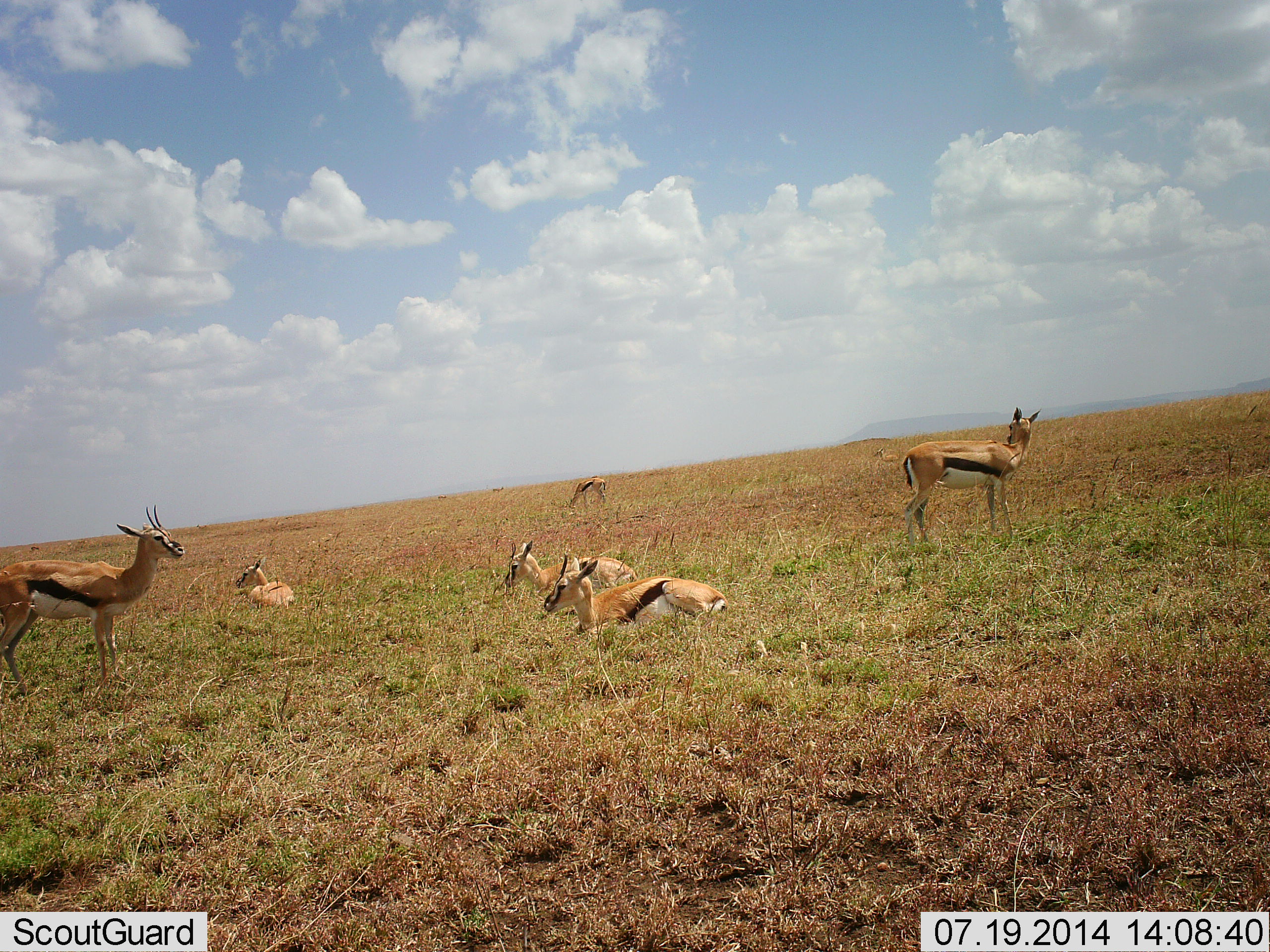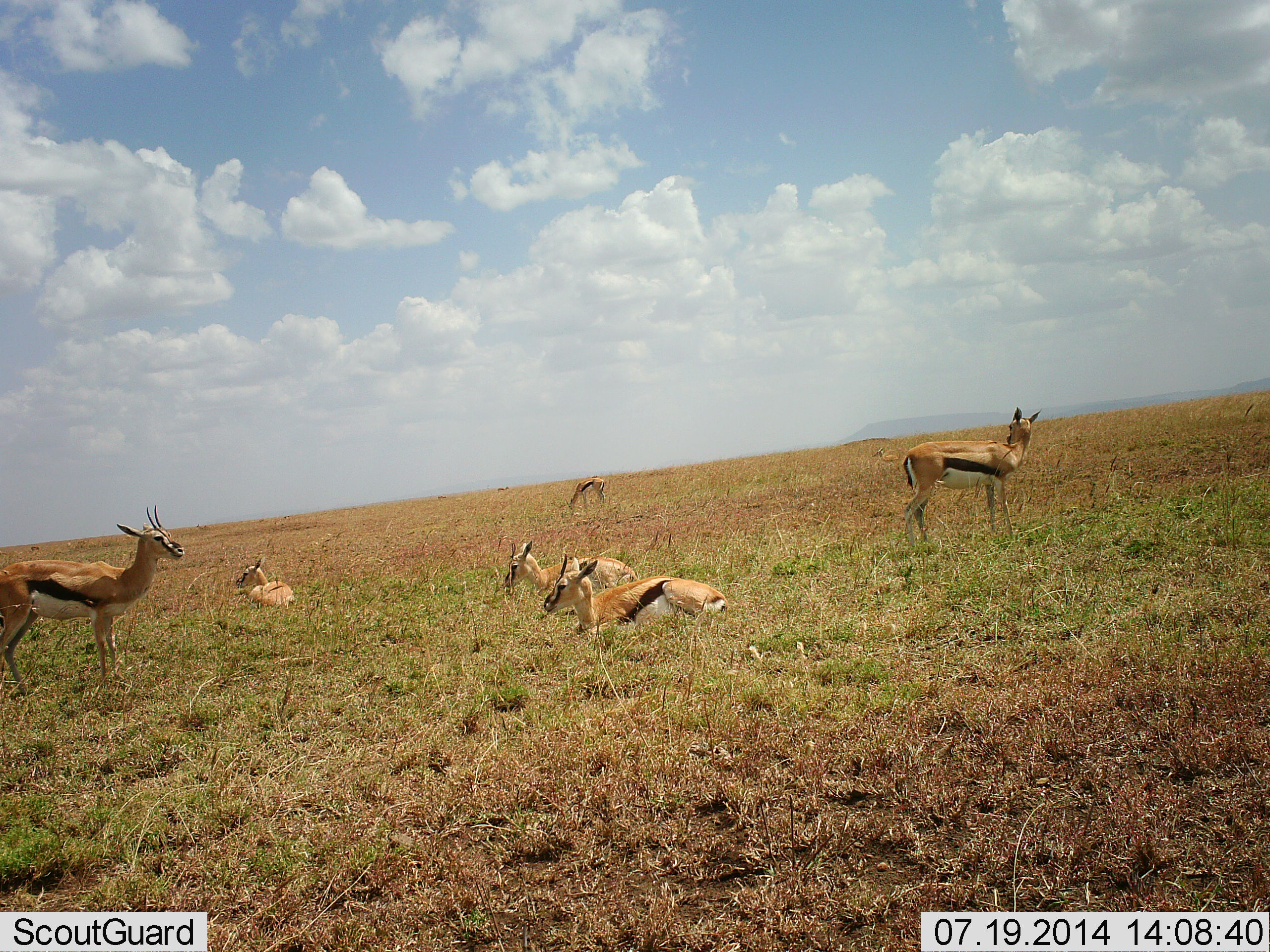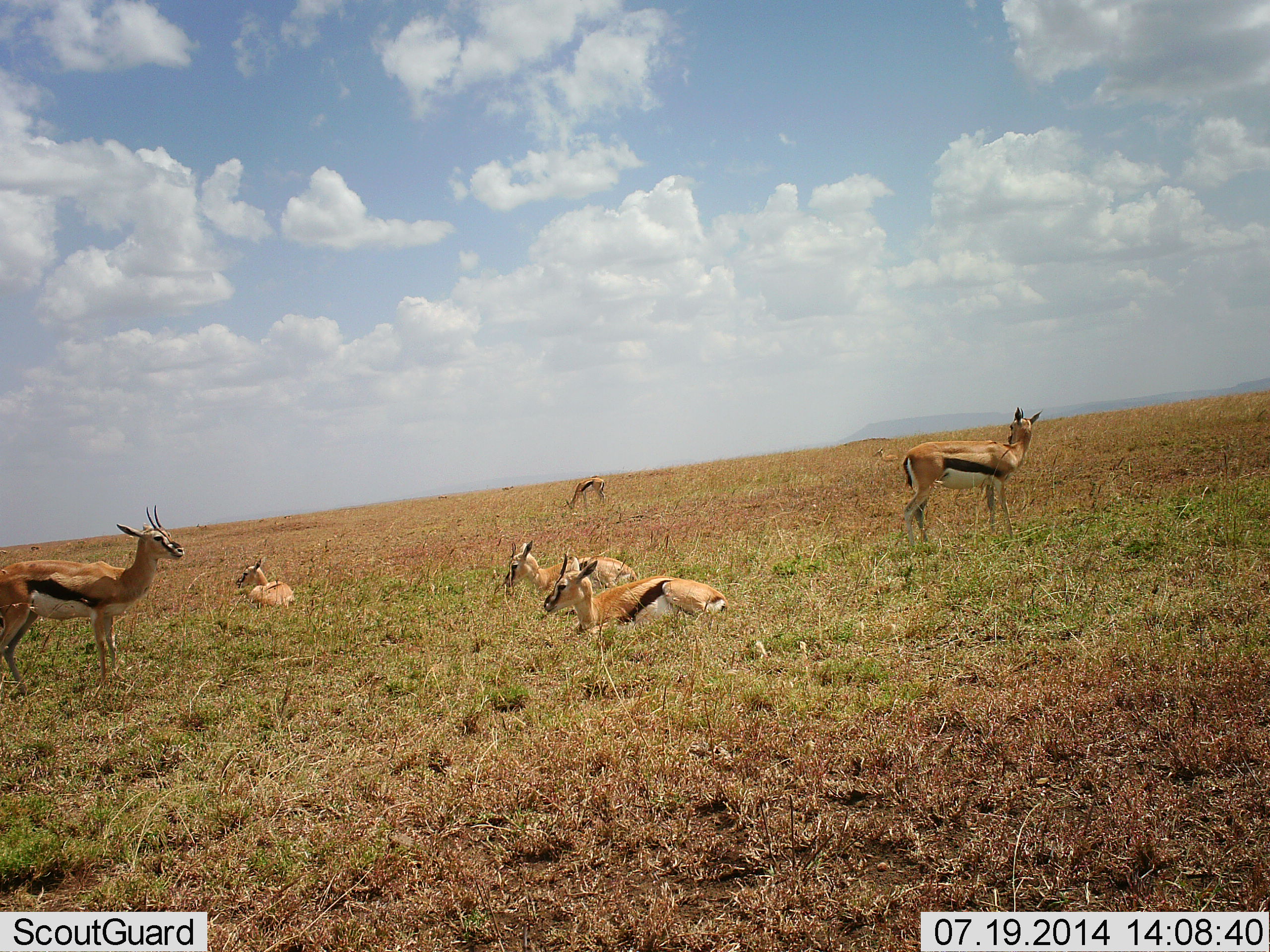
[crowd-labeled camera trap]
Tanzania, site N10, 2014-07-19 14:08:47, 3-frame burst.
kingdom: Animalia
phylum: Chordata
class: Mammalia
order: Artiodactyla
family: Bovidae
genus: Eudorcas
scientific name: Eudorcas thomsonii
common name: thomson's gazelle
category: gazellethomsons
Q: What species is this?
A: Gazellethomsons (thomson's gazelle) (Eudorcas thomsonii).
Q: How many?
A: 6.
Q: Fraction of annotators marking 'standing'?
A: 100%.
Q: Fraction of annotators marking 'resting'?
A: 100%.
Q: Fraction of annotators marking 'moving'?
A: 20%.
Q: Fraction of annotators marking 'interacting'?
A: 10%.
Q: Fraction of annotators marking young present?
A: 0%.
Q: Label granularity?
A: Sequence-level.